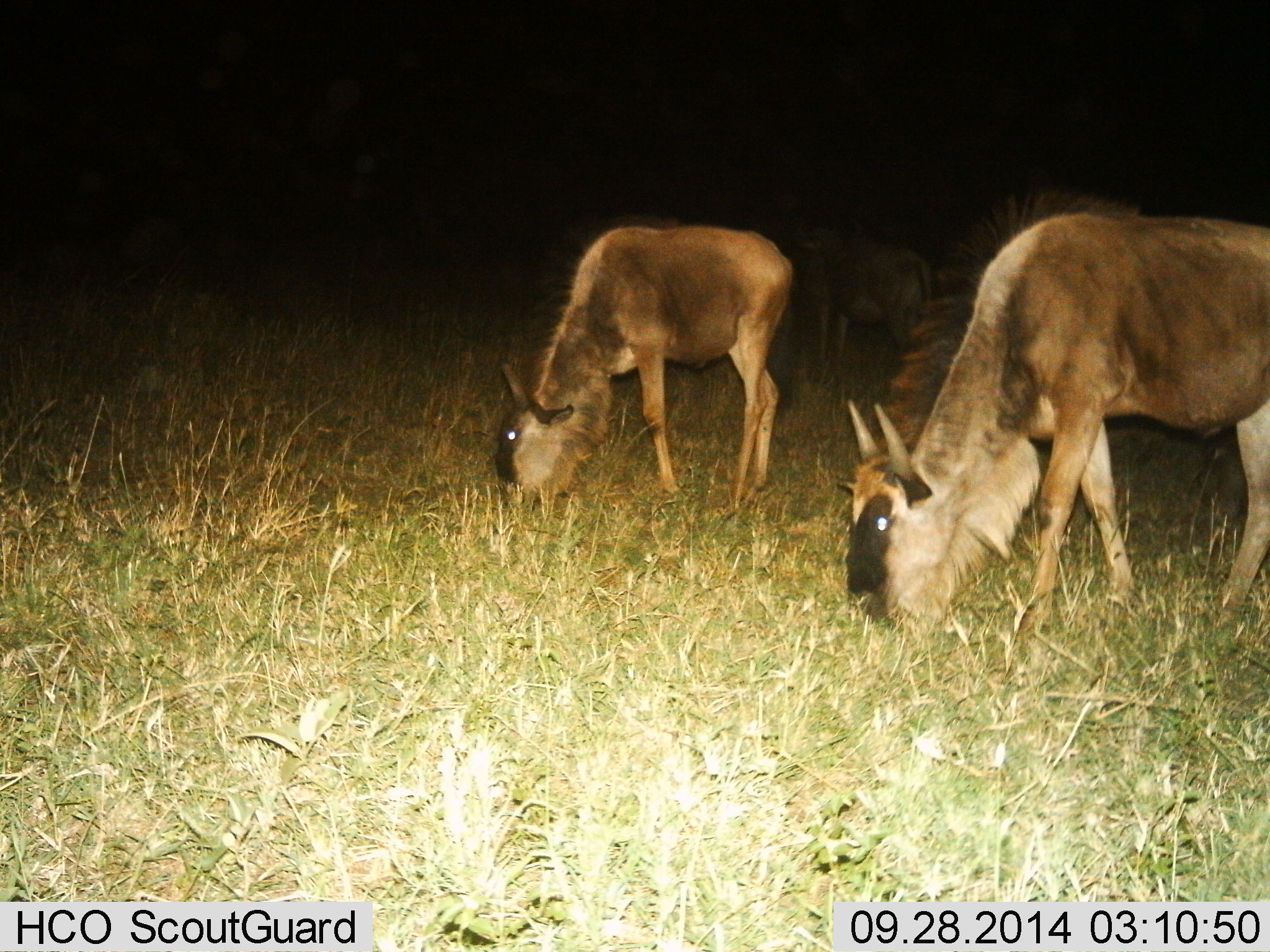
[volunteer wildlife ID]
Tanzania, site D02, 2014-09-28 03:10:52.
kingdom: Animalia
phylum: Chordata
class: Mammalia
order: Artiodactyla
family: Bovidae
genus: Connochaetes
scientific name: Connochaetes taurinus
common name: blue wildebeest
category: wildebeest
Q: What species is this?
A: Wildebeest (blue wildebeest) (Connochaetes taurinus).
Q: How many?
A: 2.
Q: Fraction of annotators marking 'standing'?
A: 30%.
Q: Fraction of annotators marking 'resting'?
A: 0%.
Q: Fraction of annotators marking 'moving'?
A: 0%.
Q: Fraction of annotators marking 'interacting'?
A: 0%.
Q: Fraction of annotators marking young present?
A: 10%.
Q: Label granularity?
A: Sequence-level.